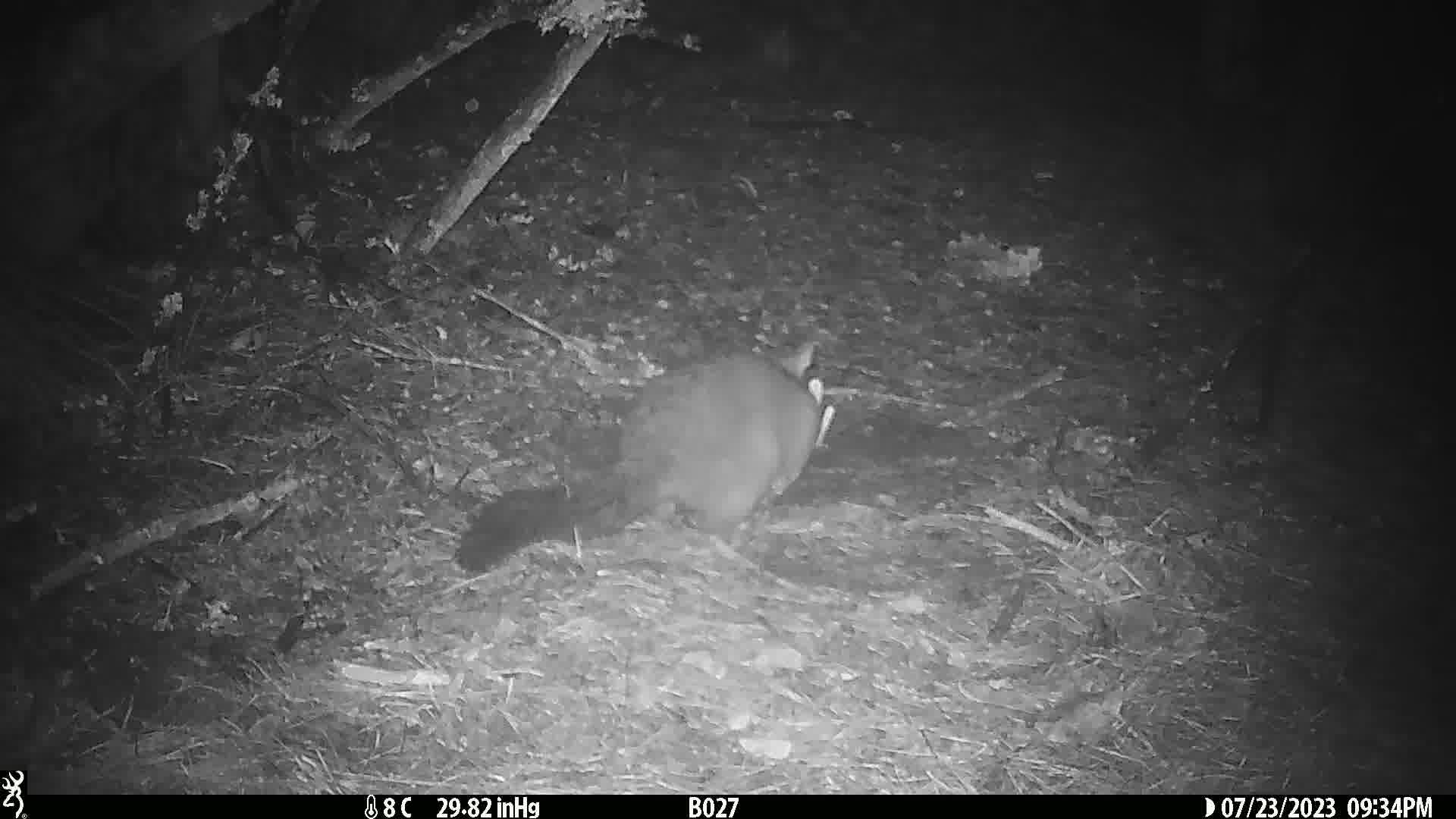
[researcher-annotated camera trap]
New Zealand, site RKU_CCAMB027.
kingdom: Animalia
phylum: Chordata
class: Mammalia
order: Diprotodontia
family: Phalangeridae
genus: Trichosurus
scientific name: Trichosurus vulpecula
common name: common brushtail possum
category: possum